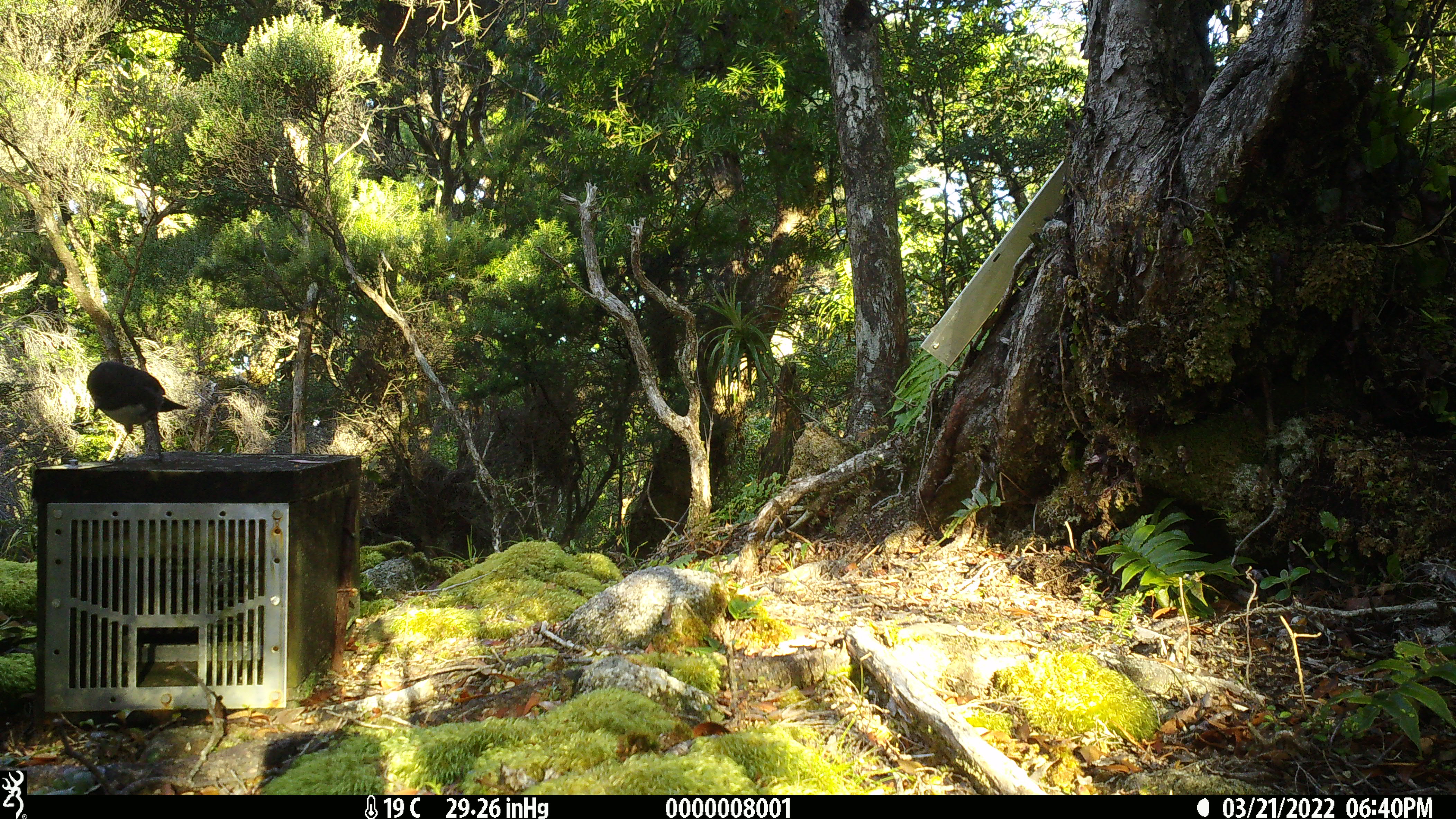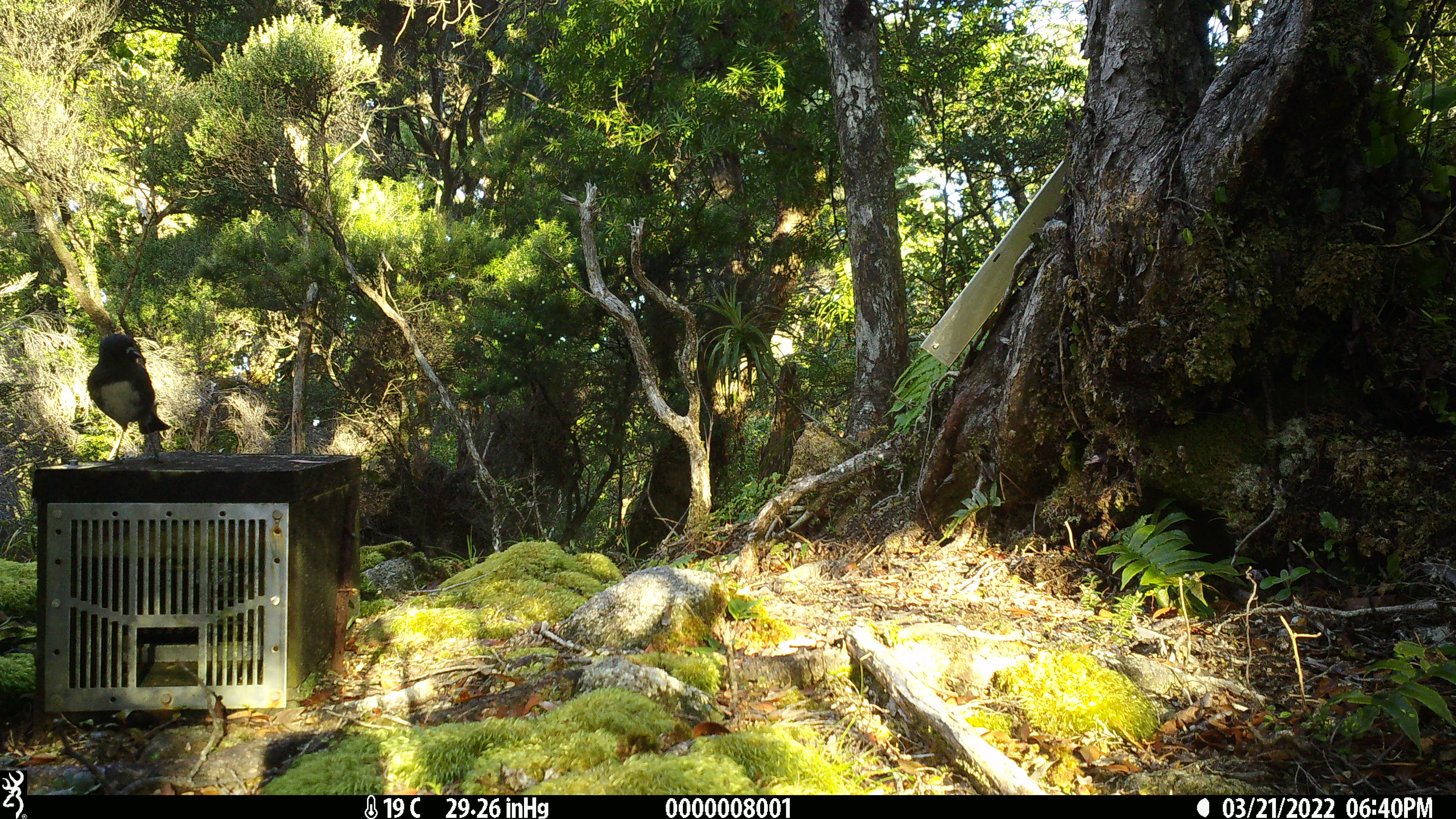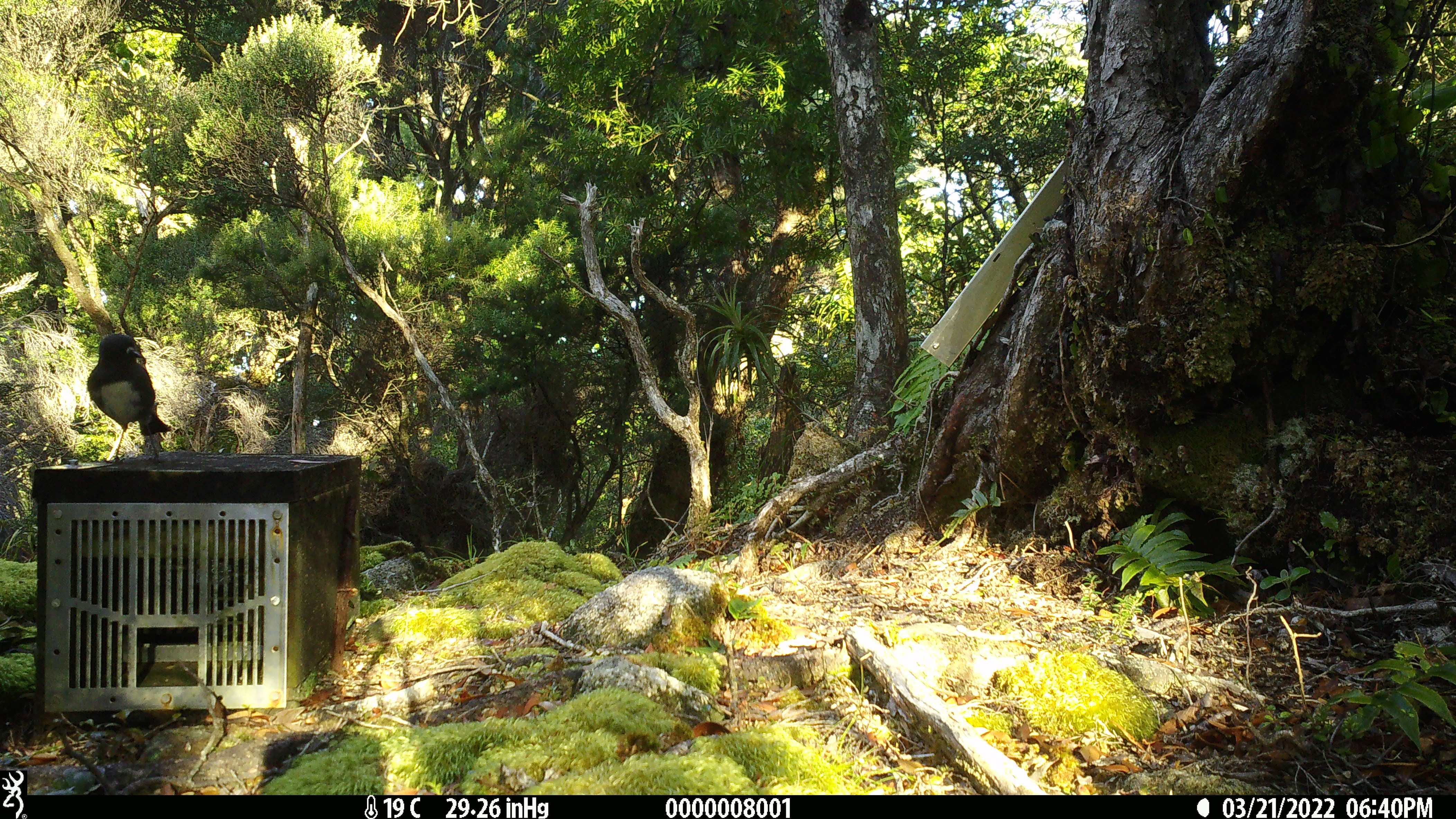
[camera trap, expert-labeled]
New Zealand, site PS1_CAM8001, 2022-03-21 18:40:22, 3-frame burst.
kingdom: Animalia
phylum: Chordata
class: Aves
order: Passeriformes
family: Petroicidae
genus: Petroica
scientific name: Petroica australis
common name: new zealand robin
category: robin